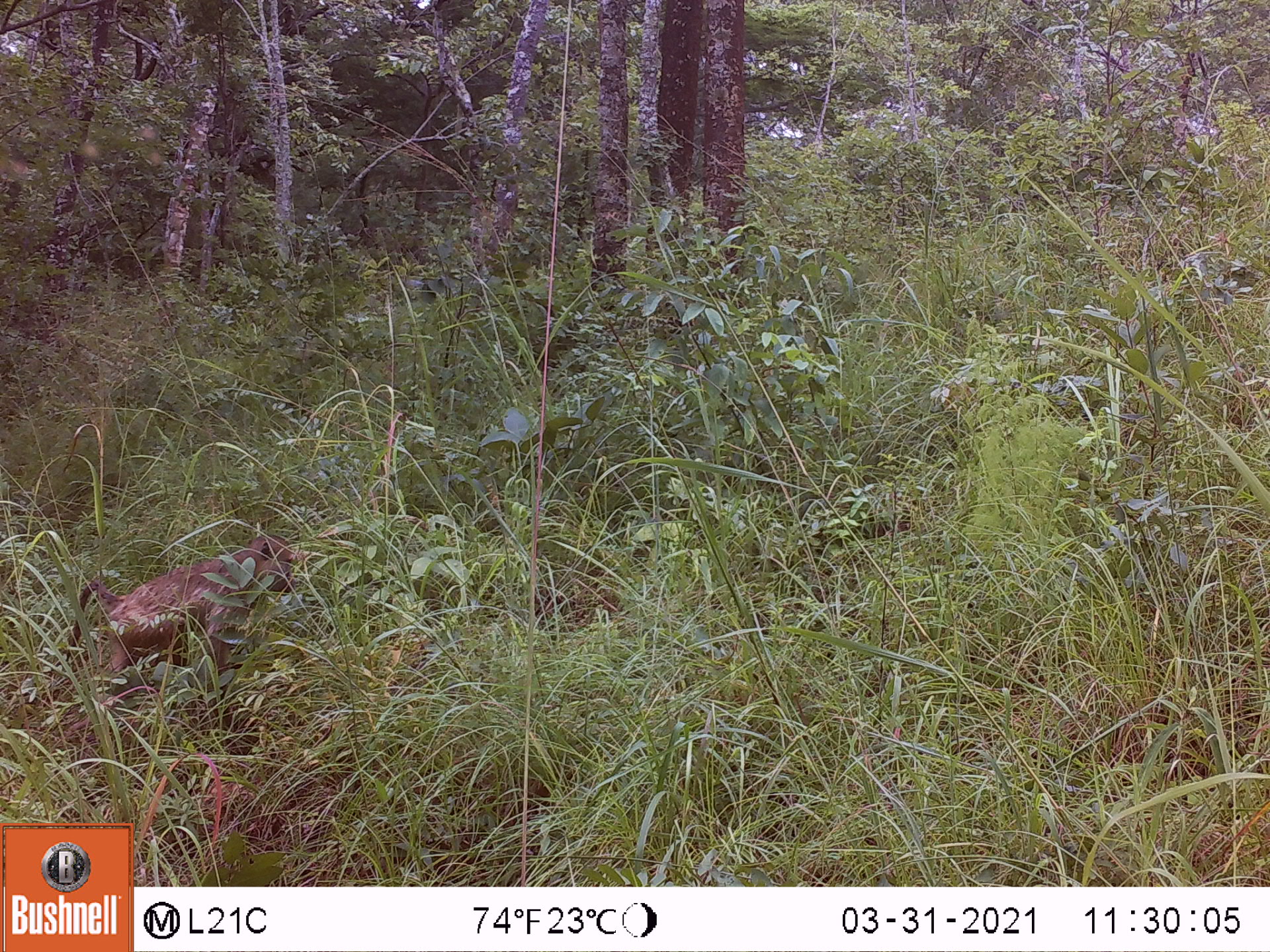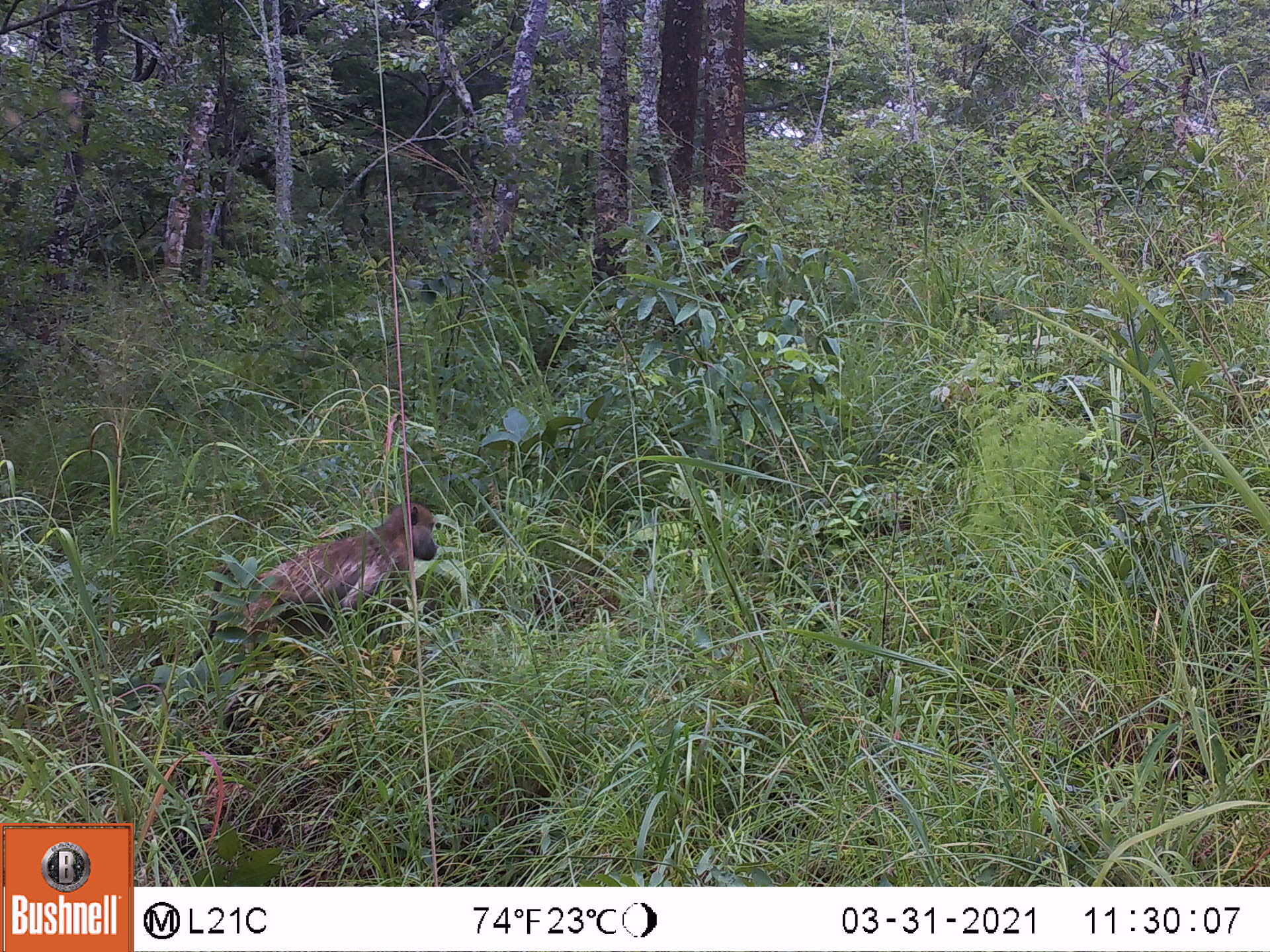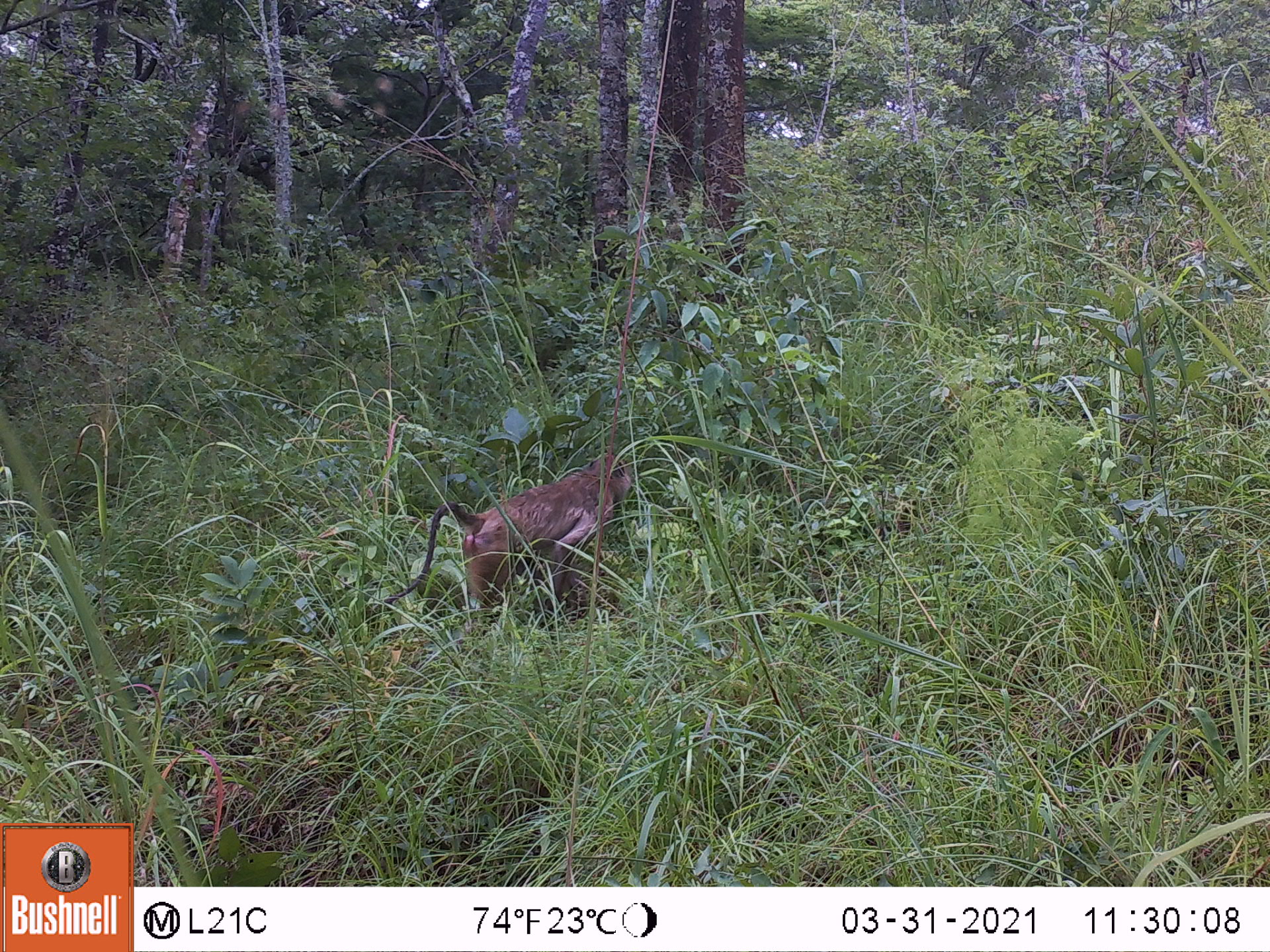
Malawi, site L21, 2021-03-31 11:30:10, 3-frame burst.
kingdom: Animalia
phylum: Chordata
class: Mammalia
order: Primates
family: Cercopithecidae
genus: Papio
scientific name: Papio cynocephalus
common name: yellow baboon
Yellow baboon (Papio cynocephalus), count 1.